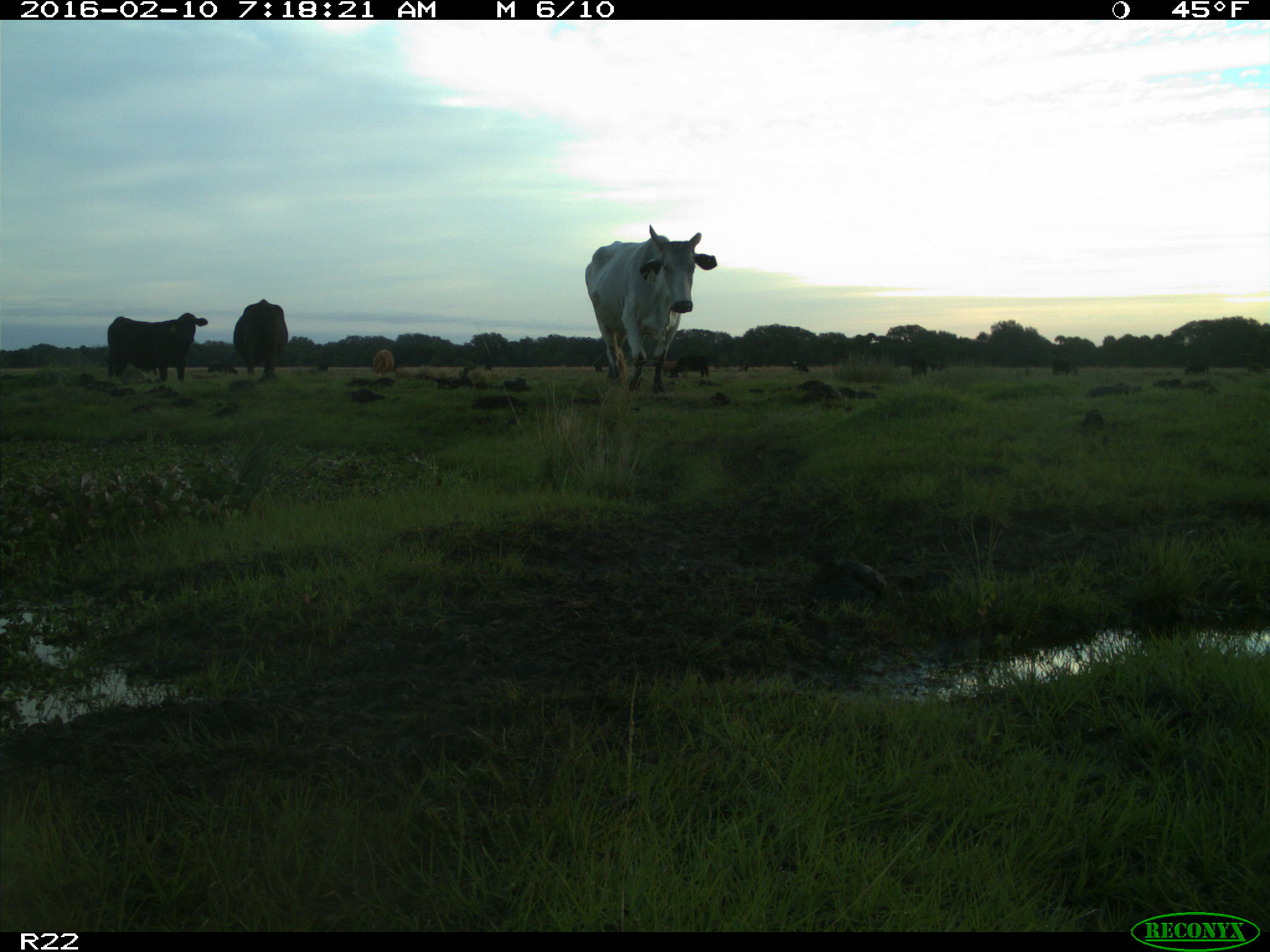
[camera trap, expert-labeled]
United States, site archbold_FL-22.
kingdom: Animalia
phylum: Chordata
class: Mammalia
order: Artiodactyla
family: Bovidae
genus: Bos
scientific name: Bos taurus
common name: domestic cow